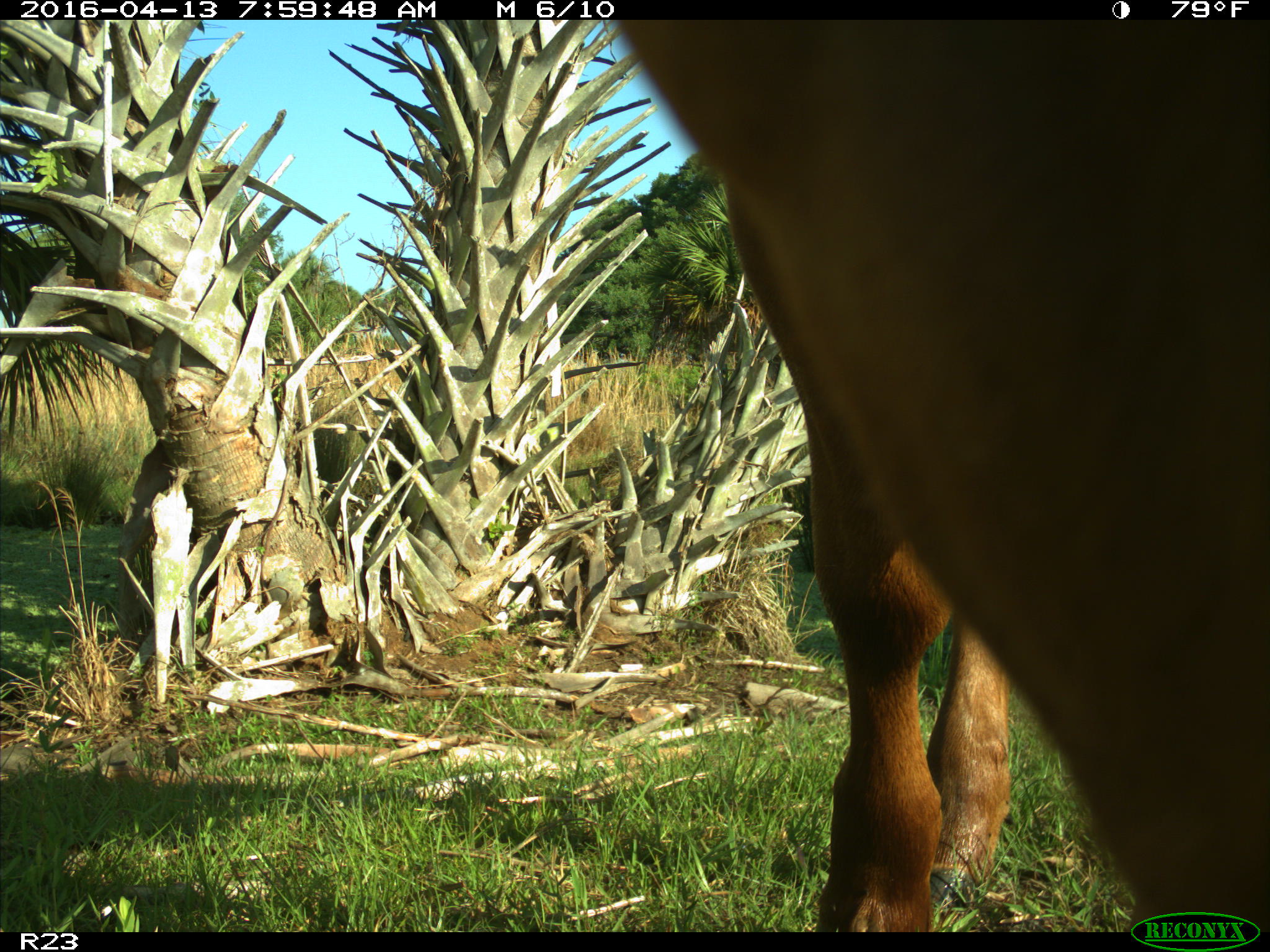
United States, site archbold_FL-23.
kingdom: Animalia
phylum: Chordata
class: Mammalia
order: Artiodactyla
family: Bovidae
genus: Bos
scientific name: Bos taurus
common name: domestic cow